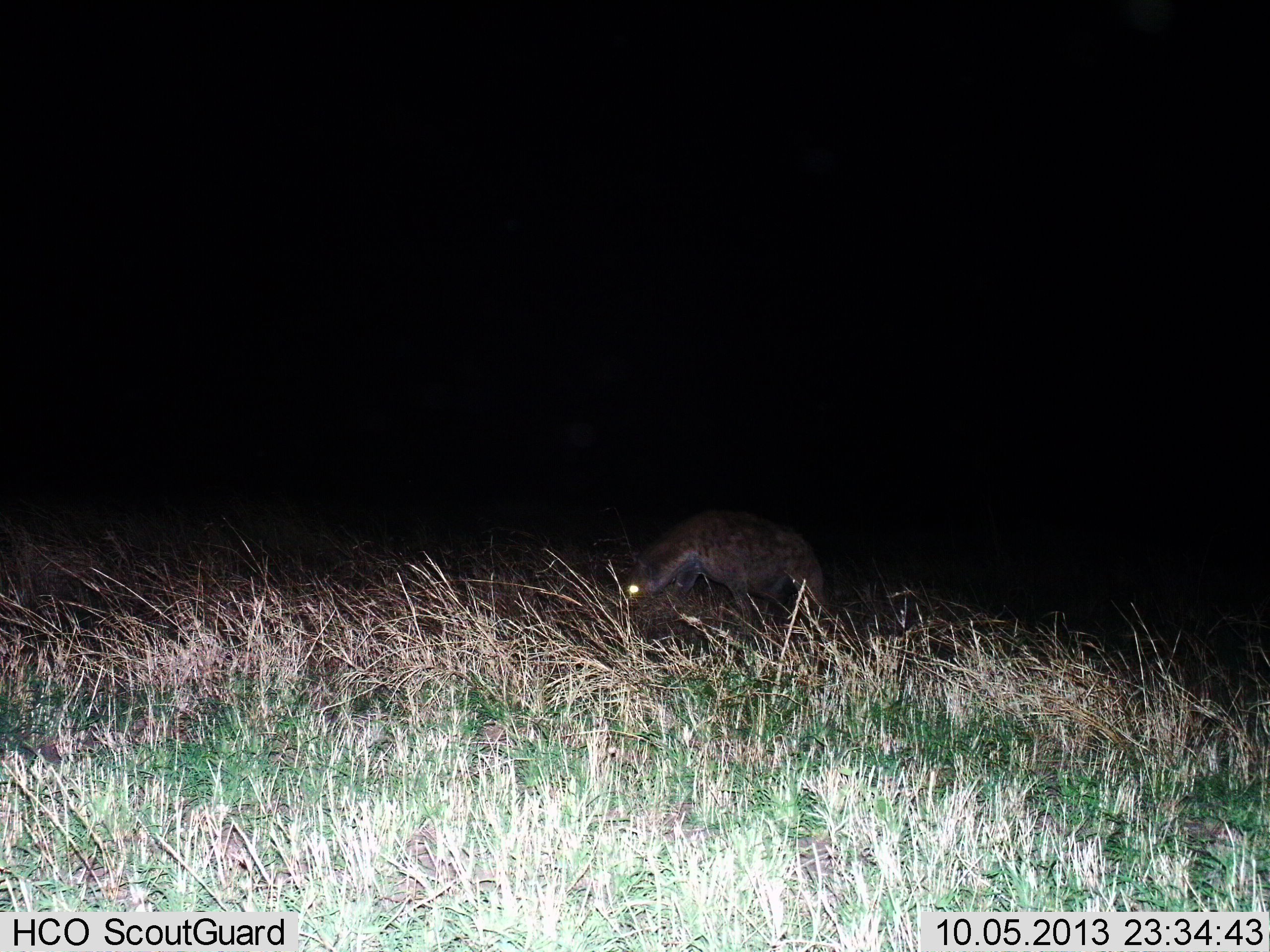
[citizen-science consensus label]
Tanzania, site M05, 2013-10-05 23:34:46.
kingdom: Animalia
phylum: Chordata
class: Mammalia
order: Carnivora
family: Hyaenidae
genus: Crocuta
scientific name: Crocuta crocuta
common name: spotted hyena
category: hyenaspotted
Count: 1.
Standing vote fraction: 50%.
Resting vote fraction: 0%.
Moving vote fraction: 40%.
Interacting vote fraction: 0%.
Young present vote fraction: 0%.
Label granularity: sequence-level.